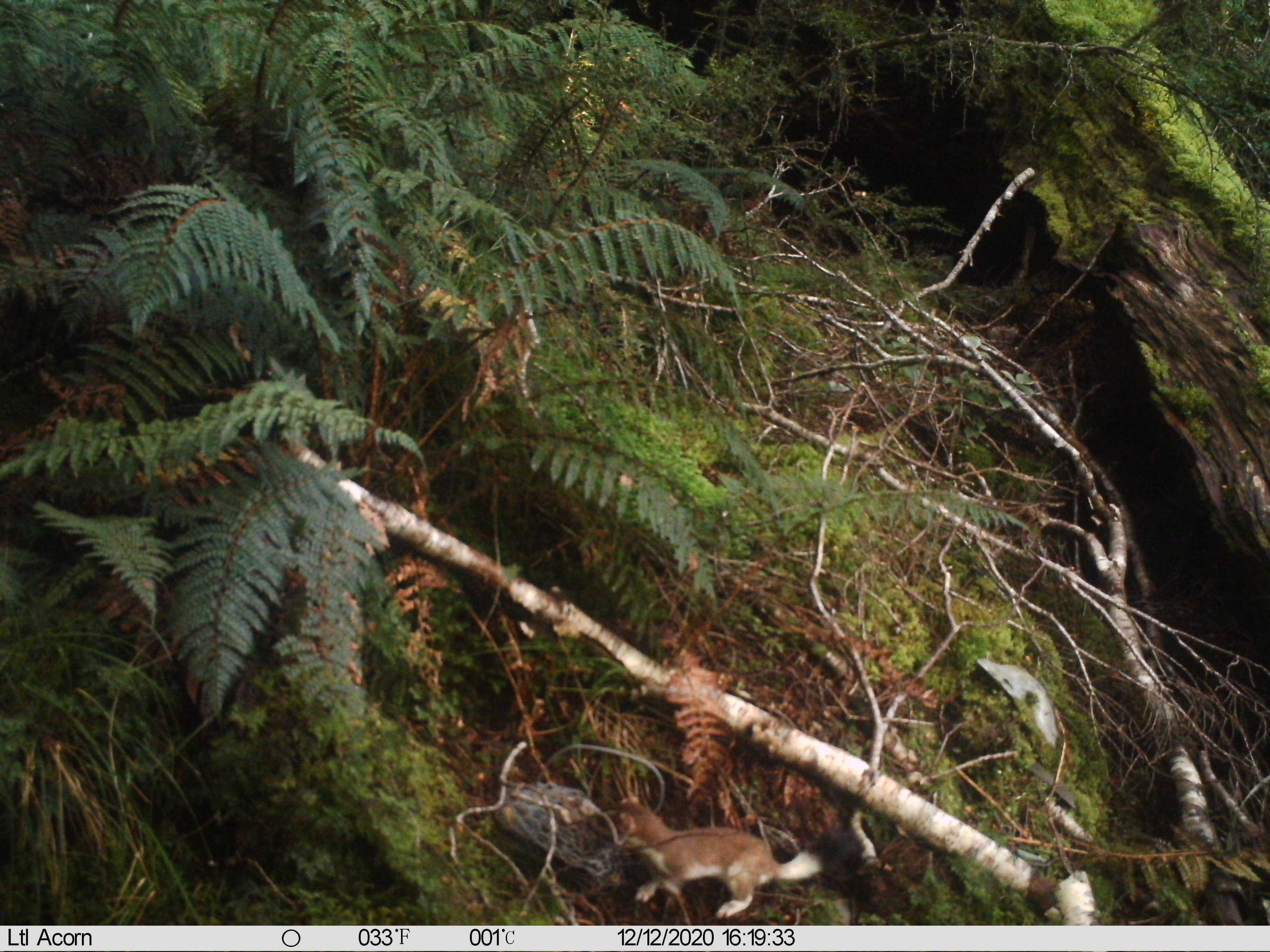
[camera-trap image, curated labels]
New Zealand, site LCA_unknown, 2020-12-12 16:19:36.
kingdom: Animalia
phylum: Chordata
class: Mammalia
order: Carnivora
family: Mustelidae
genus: Mustela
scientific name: Mustela erminea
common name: stoat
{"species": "stoat (Mustela erminea)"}